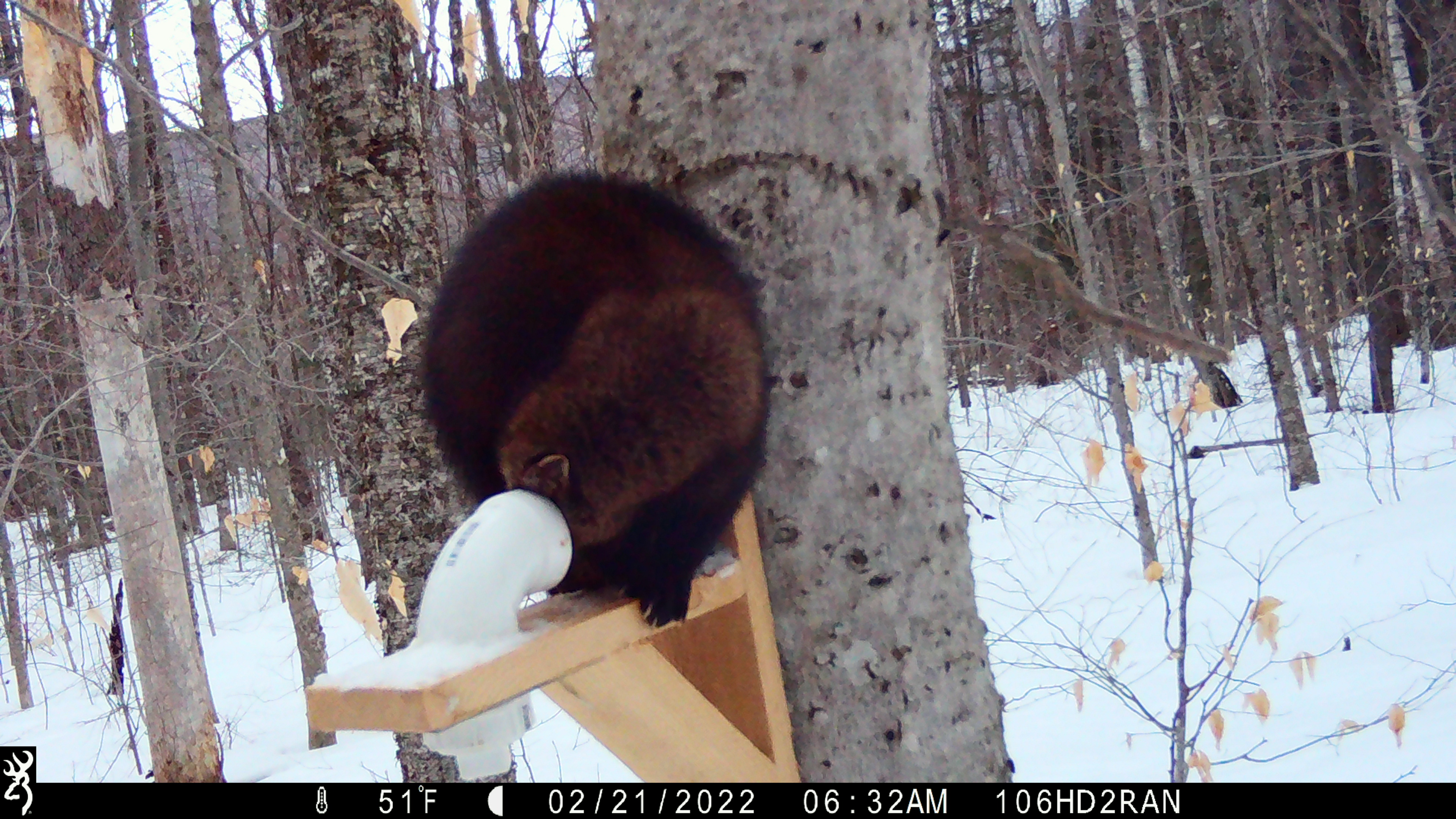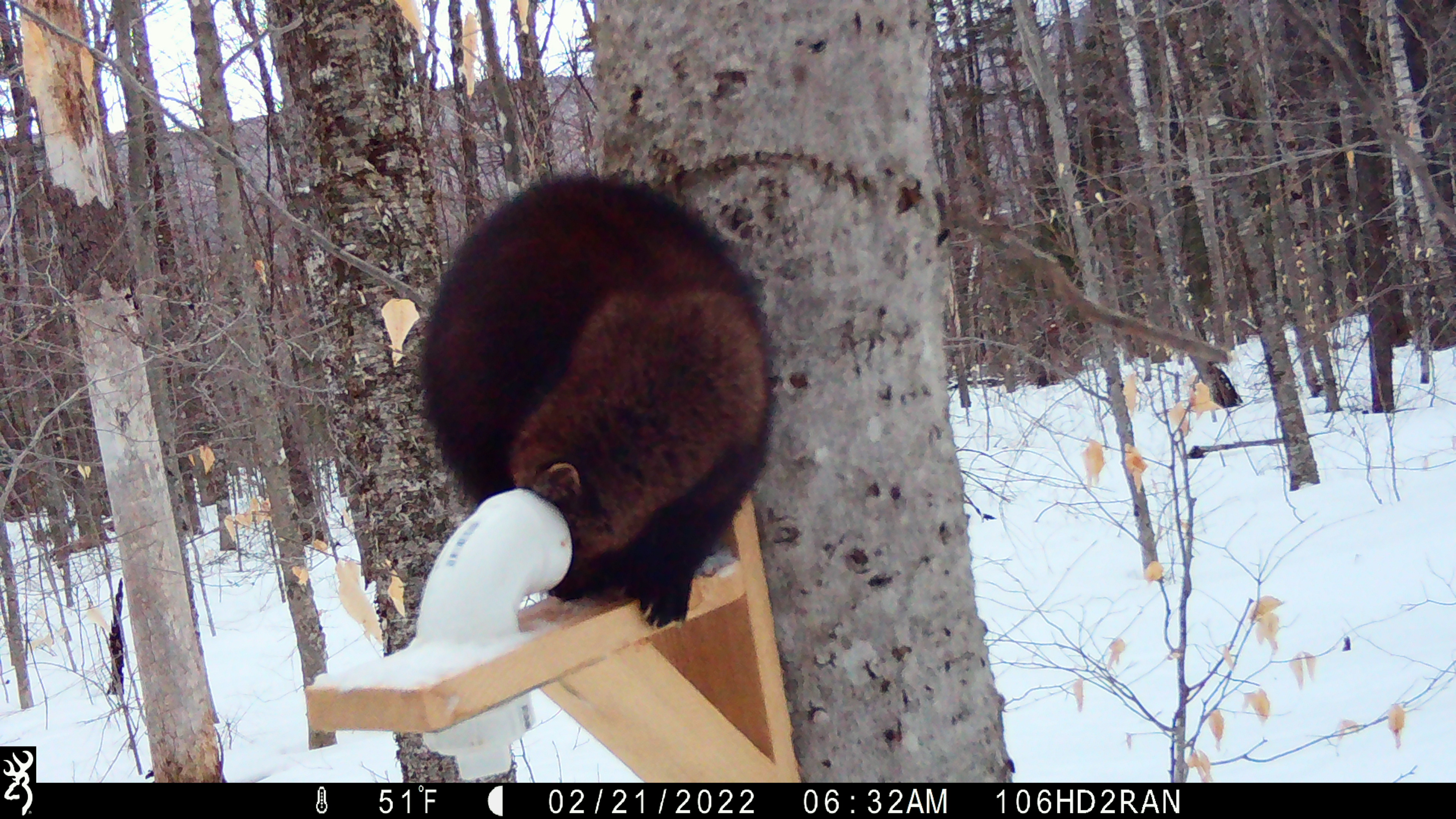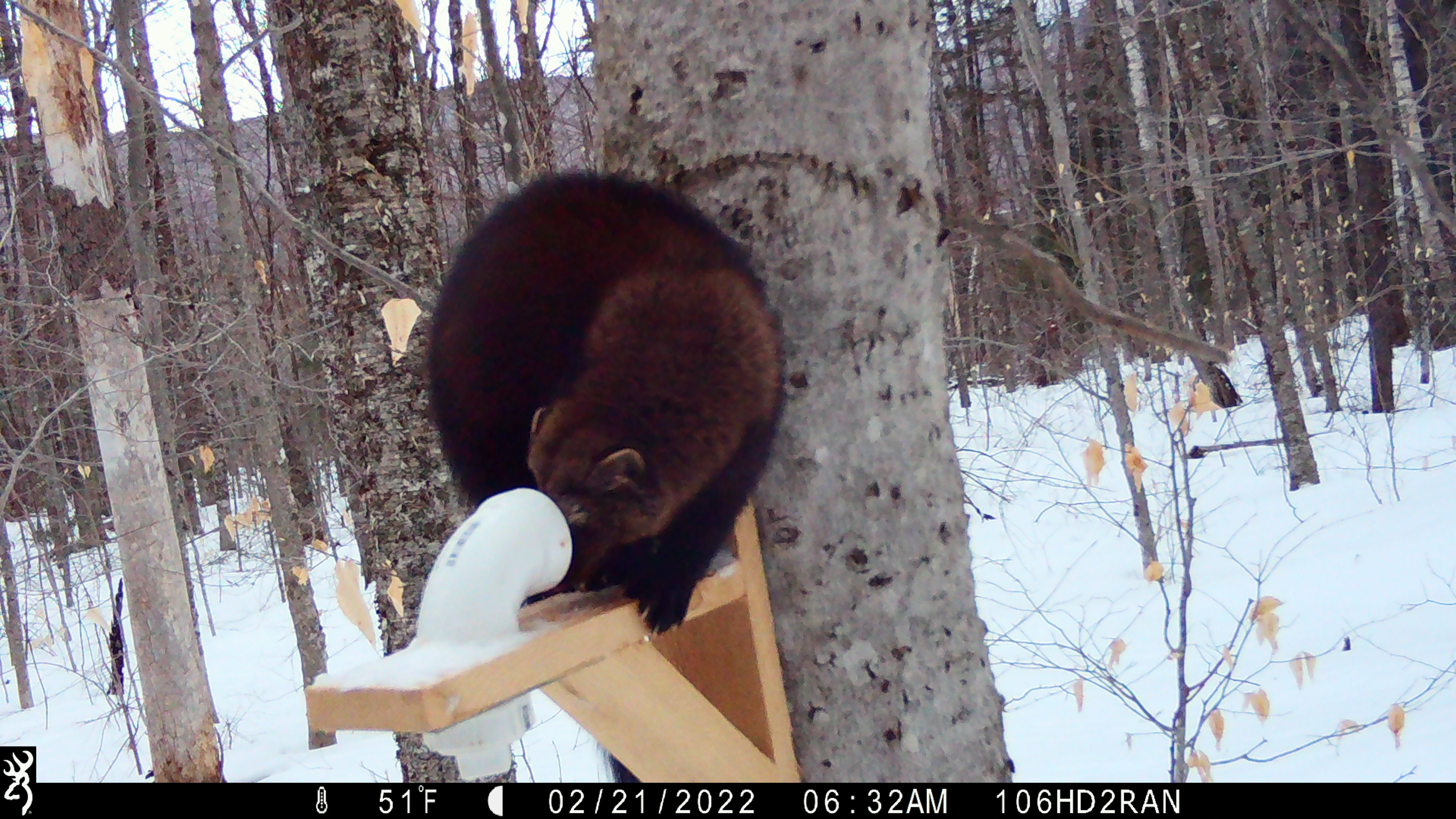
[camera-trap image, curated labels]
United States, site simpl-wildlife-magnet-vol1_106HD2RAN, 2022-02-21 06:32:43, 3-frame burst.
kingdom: Animalia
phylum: Chordata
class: Mammalia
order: Carnivora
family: Mustelidae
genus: Pekania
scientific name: Pekania pennanti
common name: fisher